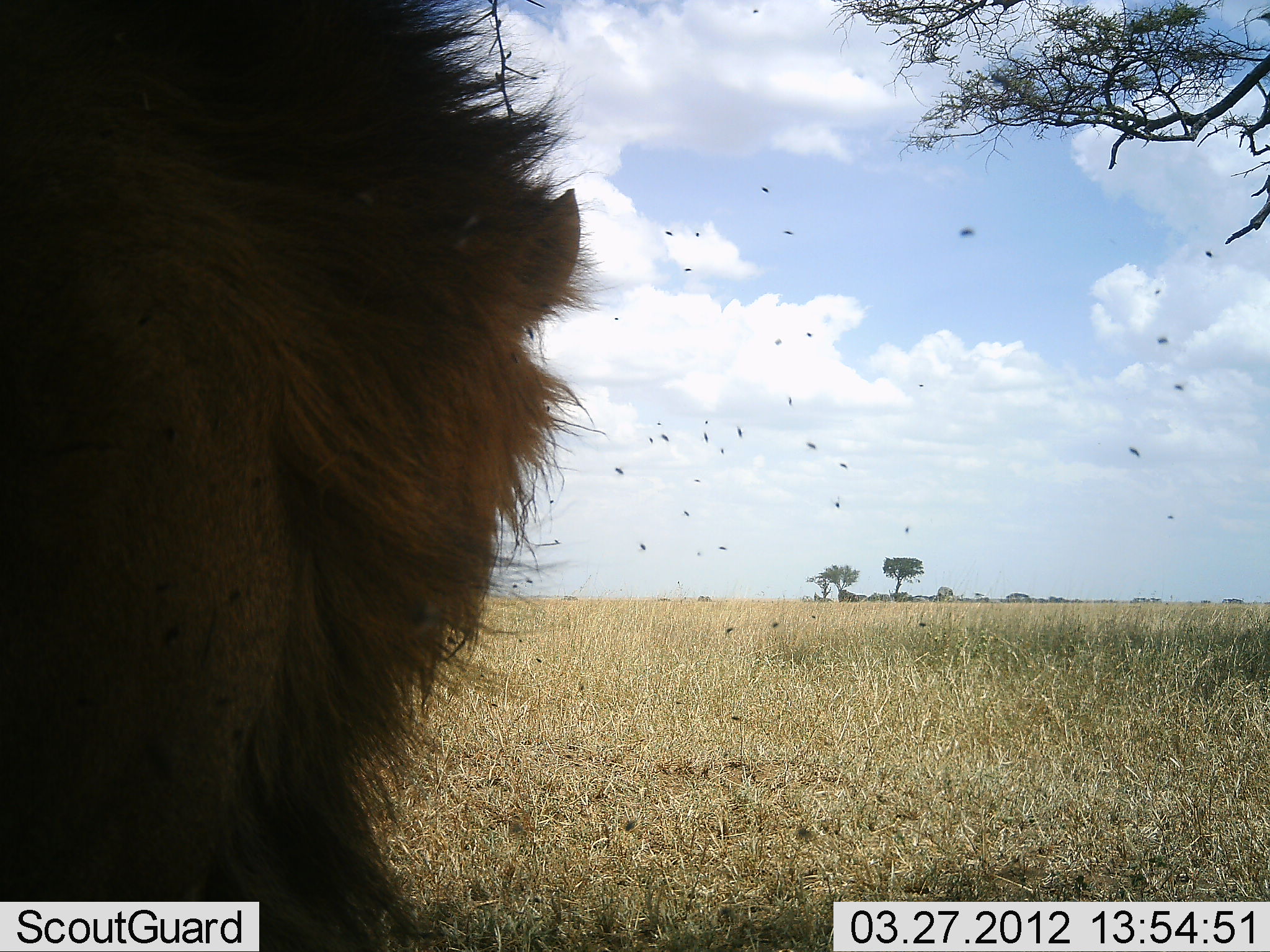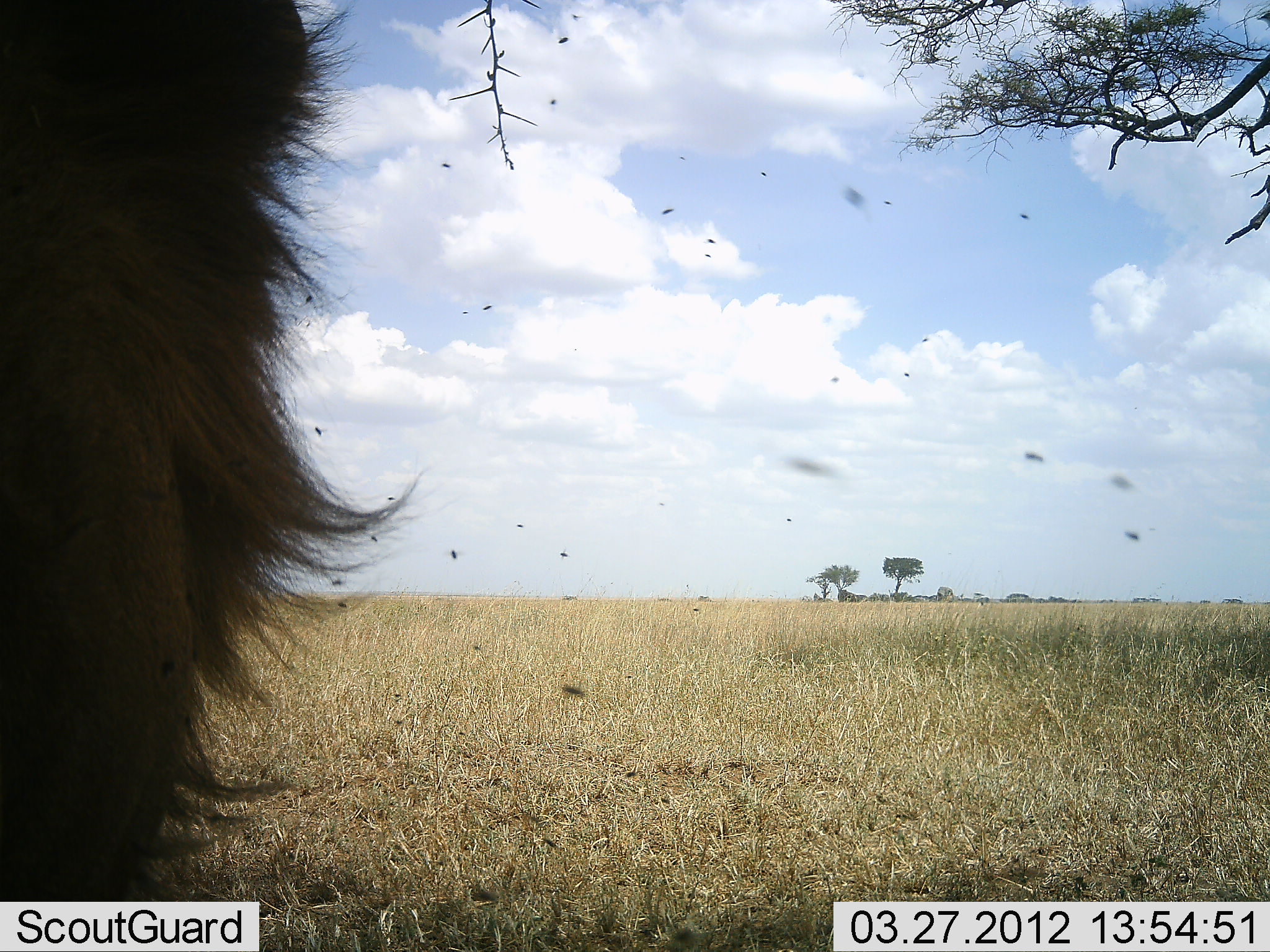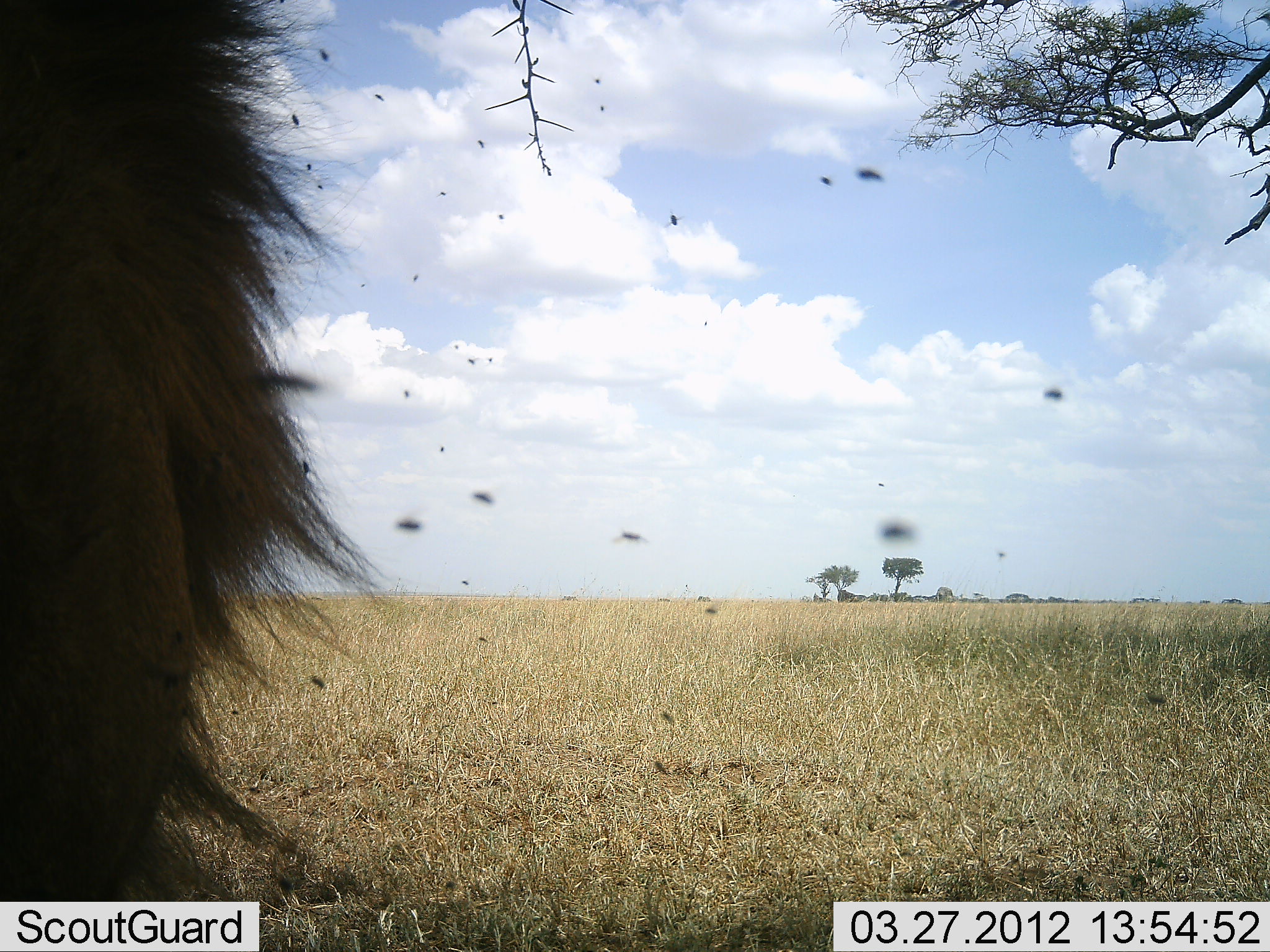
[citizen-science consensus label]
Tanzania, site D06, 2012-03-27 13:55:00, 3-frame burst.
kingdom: Animalia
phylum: Chordata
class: Mammalia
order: Carnivora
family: Felidae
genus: Panthera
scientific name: Panthera leo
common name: lion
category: lionmale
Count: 1.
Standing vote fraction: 50%.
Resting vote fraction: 25%.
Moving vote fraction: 25%.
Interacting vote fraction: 0%.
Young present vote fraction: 0%.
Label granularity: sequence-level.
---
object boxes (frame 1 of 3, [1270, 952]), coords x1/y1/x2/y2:
animal: 1/1/606/952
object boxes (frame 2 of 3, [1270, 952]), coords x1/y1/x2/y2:
animal: 0/1/426/902